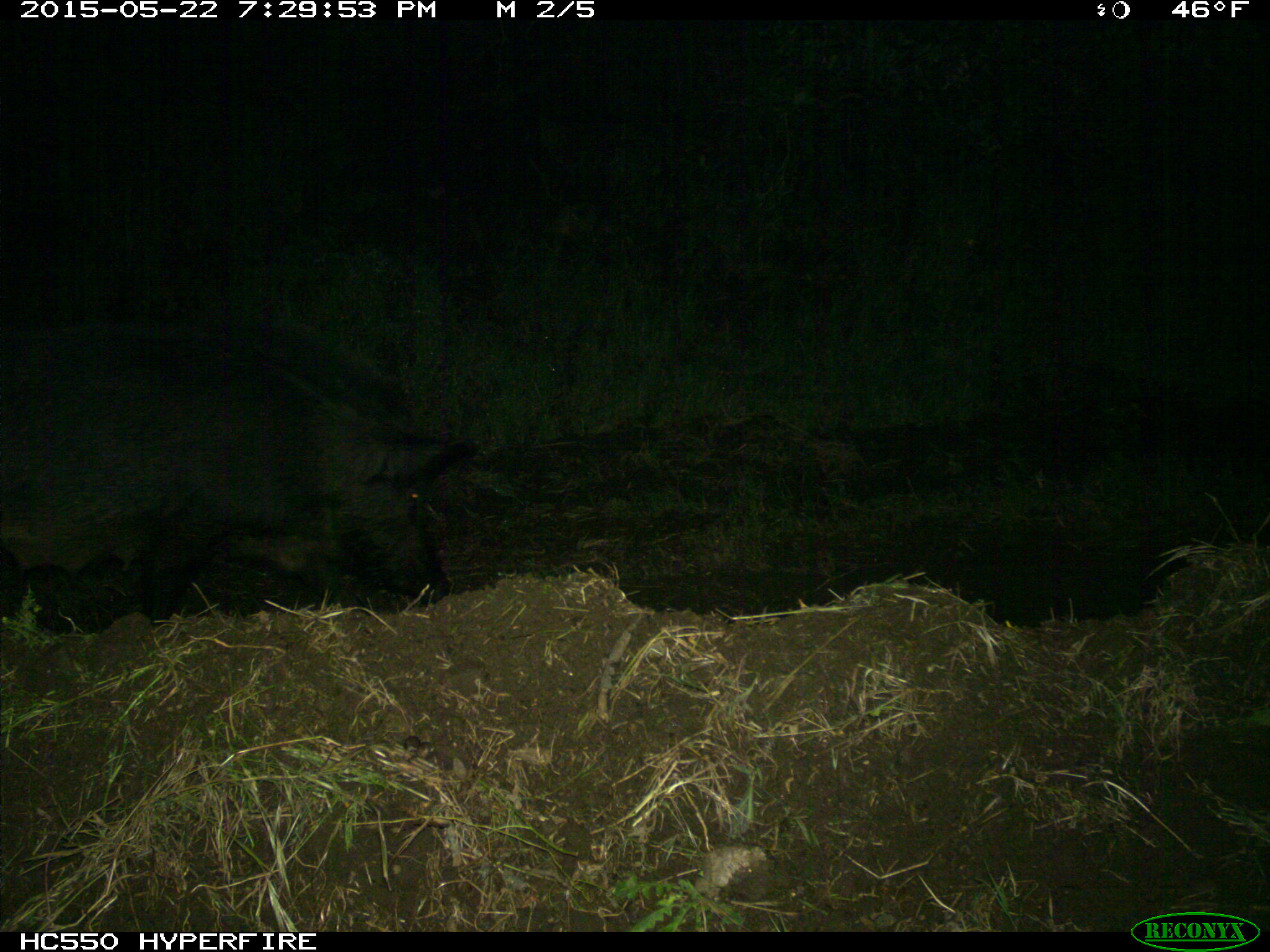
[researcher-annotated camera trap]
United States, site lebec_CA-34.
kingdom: Animalia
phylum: Chordata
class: Mammalia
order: Artiodactyla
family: Suidae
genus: Sus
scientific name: Sus scrofa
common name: wild boar